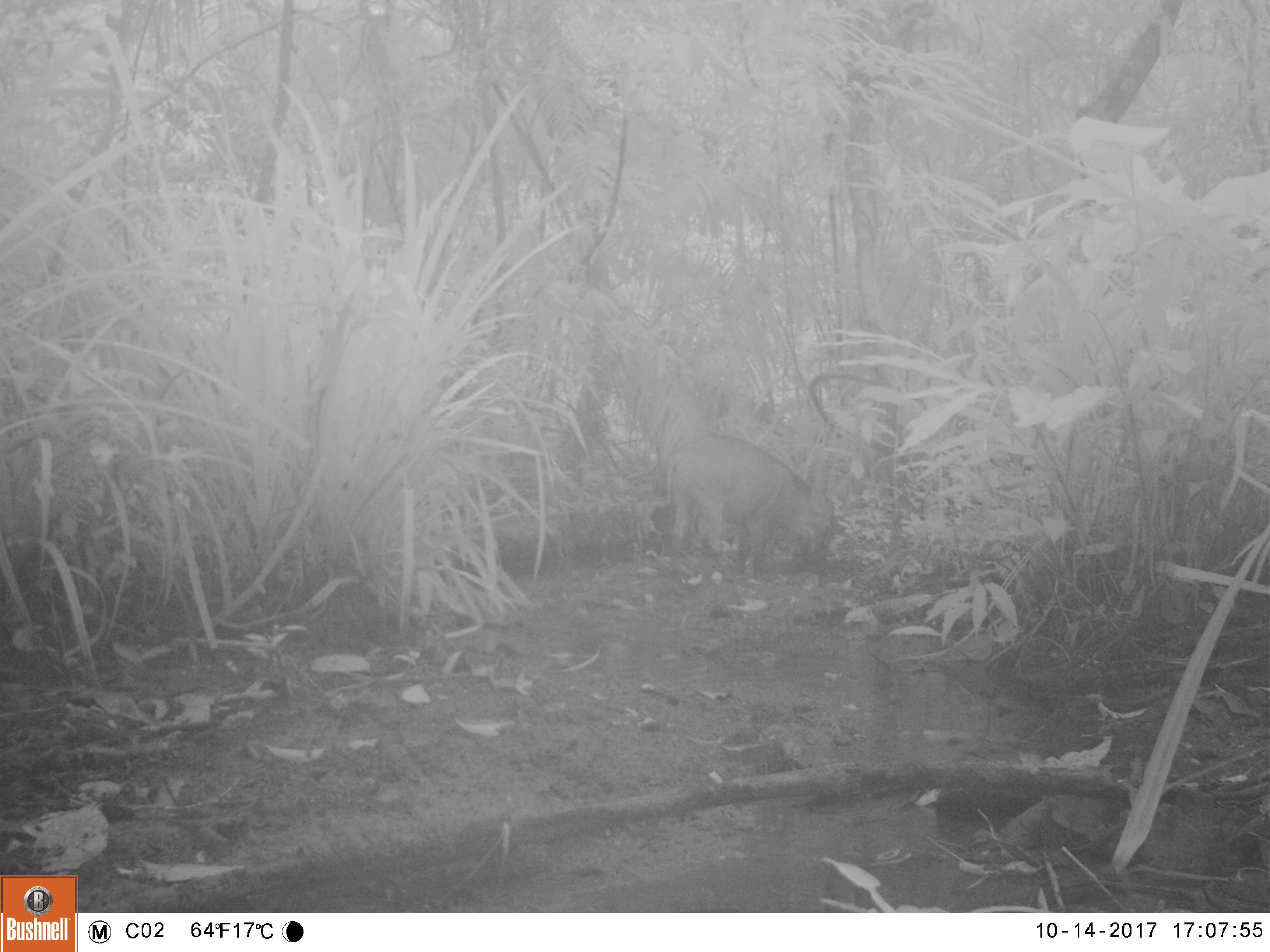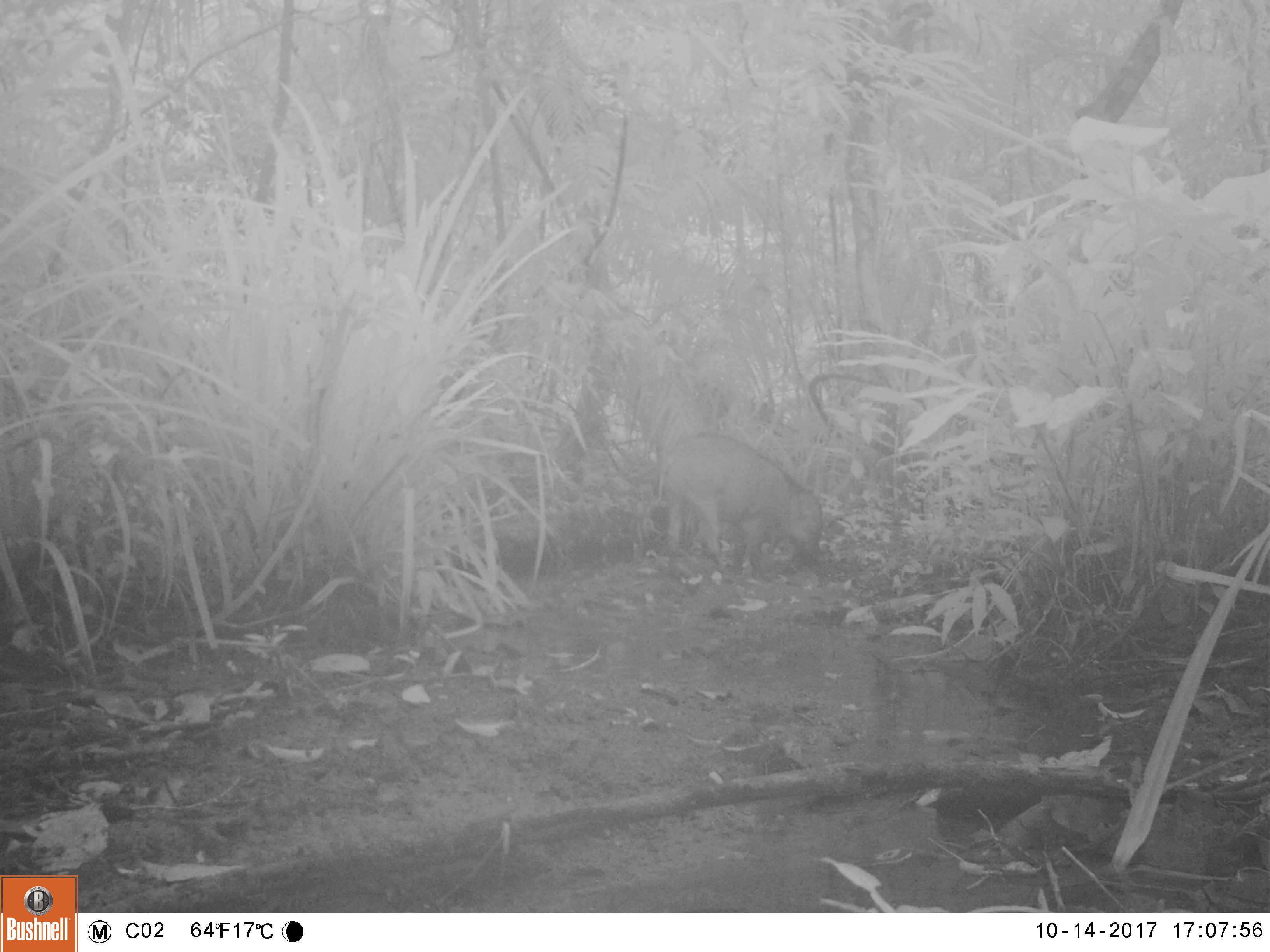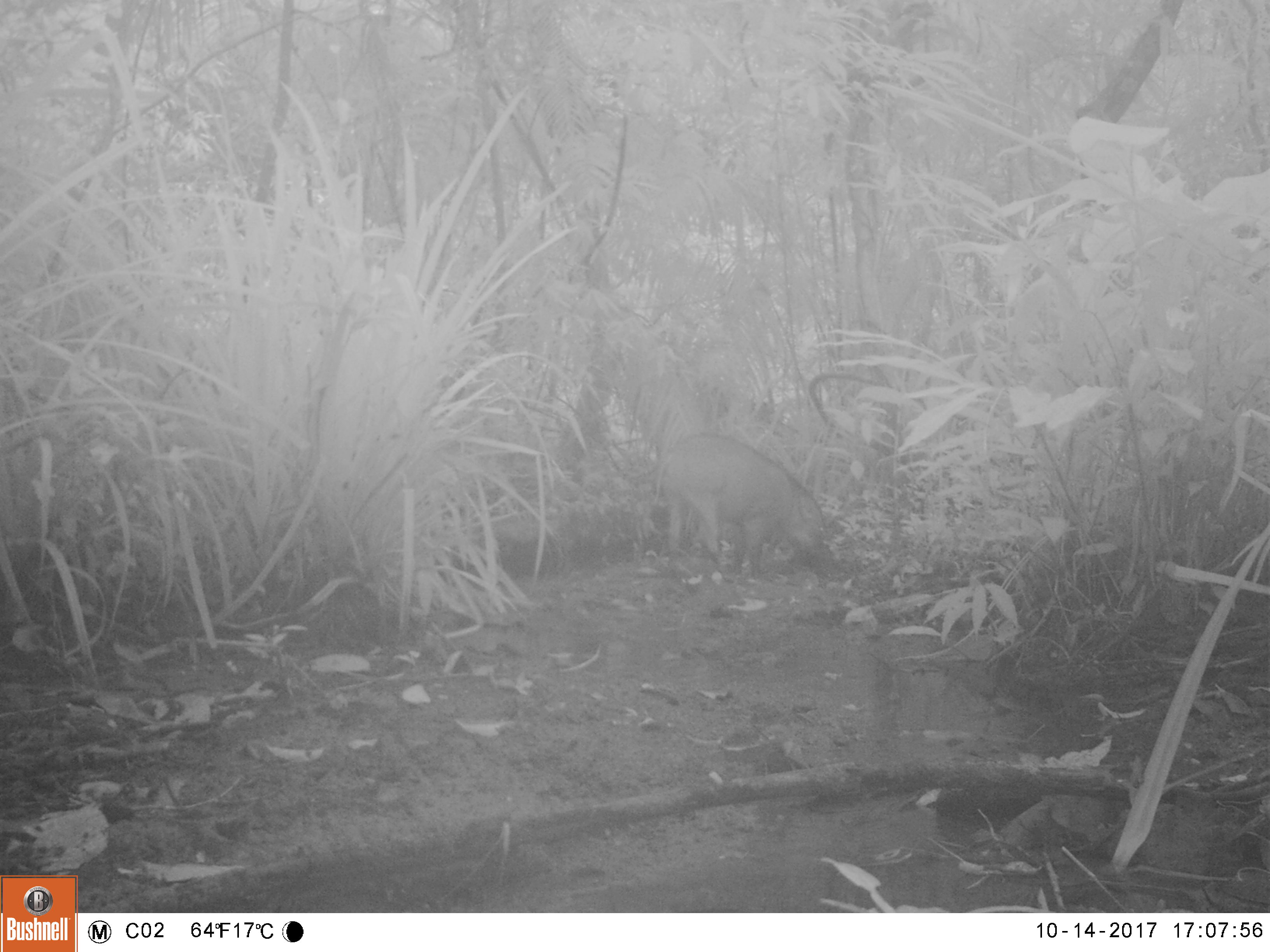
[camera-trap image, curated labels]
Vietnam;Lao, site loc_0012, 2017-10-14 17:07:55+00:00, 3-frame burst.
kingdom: Animalia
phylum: Chordata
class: Mammalia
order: Artiodactyla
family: Suidae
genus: Sus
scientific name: Sus scrofa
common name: eurasian wild pig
Eurasian wild pig (Sus scrofa). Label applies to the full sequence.